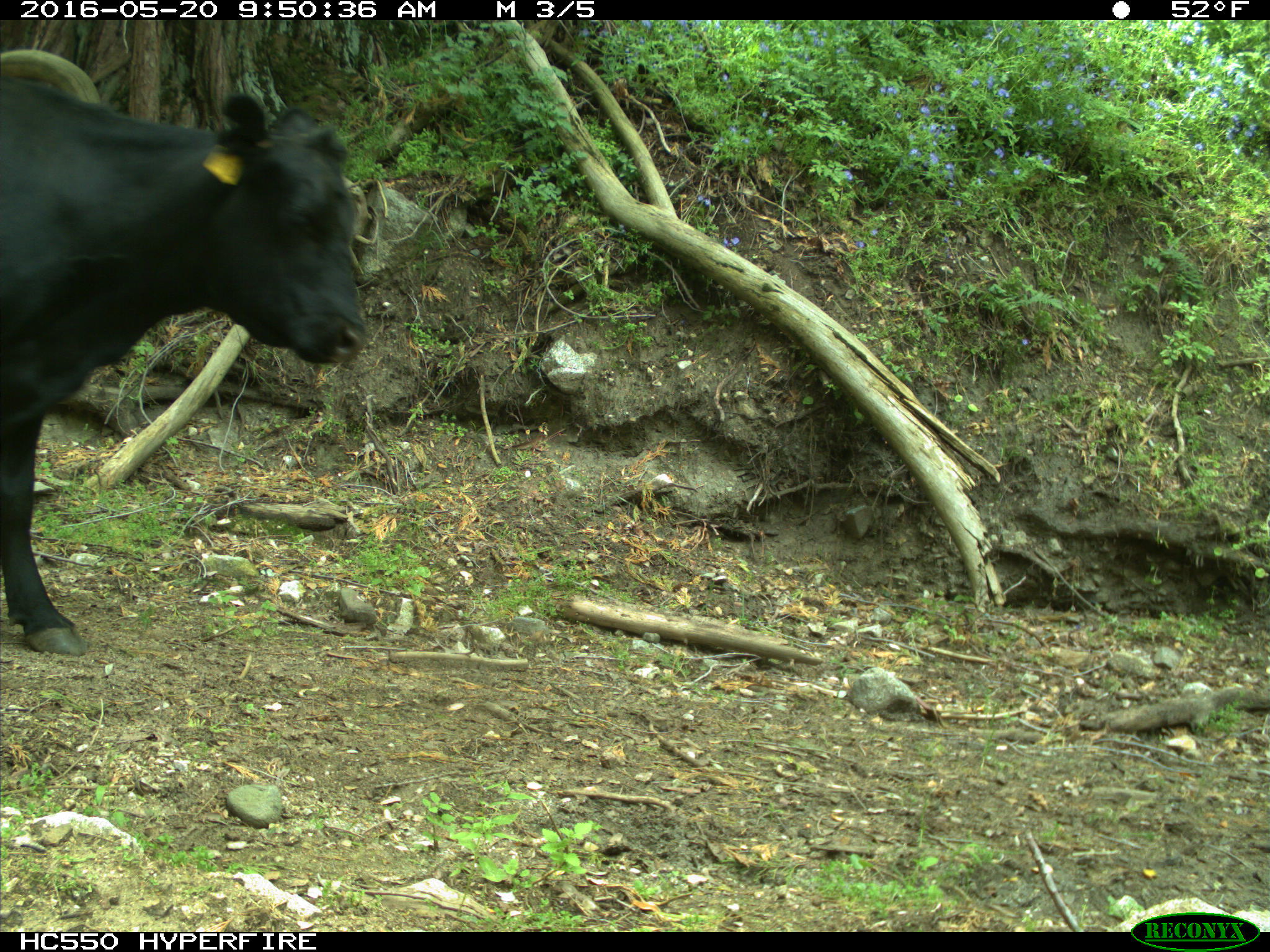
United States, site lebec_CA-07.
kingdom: Animalia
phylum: Chordata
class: Mammalia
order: Artiodactyla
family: Bovidae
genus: Bos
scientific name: Bos taurus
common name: domestic cow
Bos taurus (domestic cow).